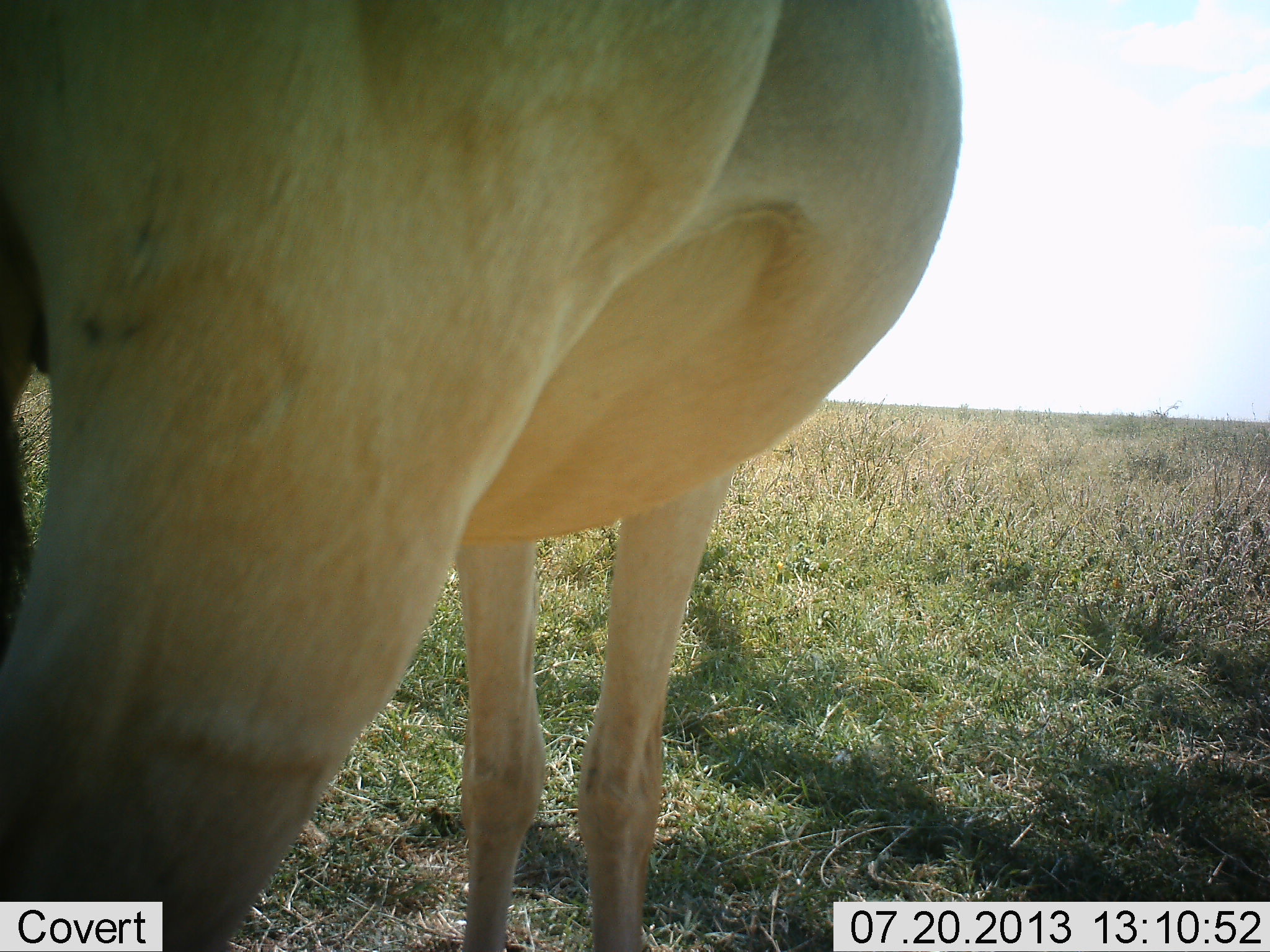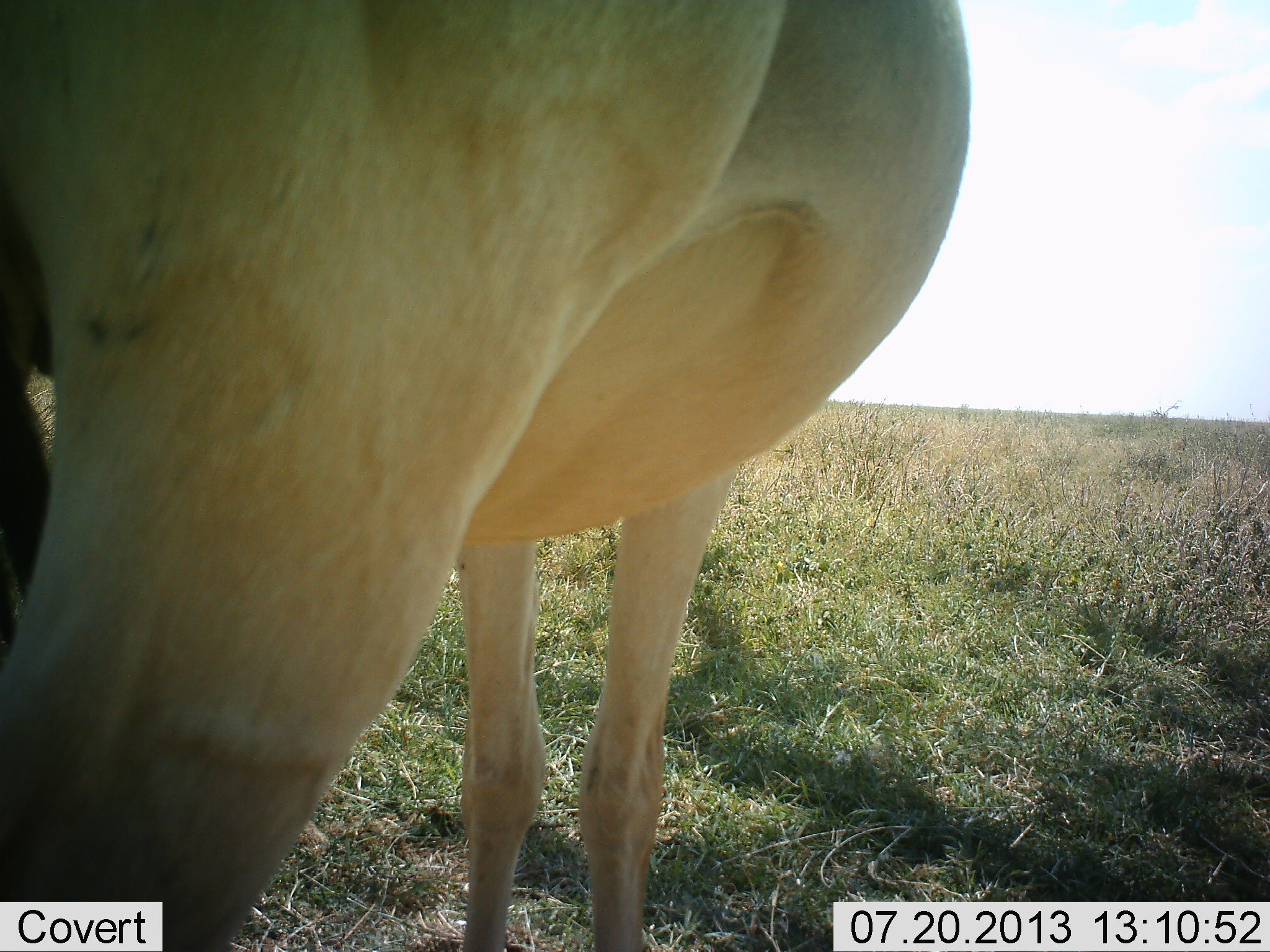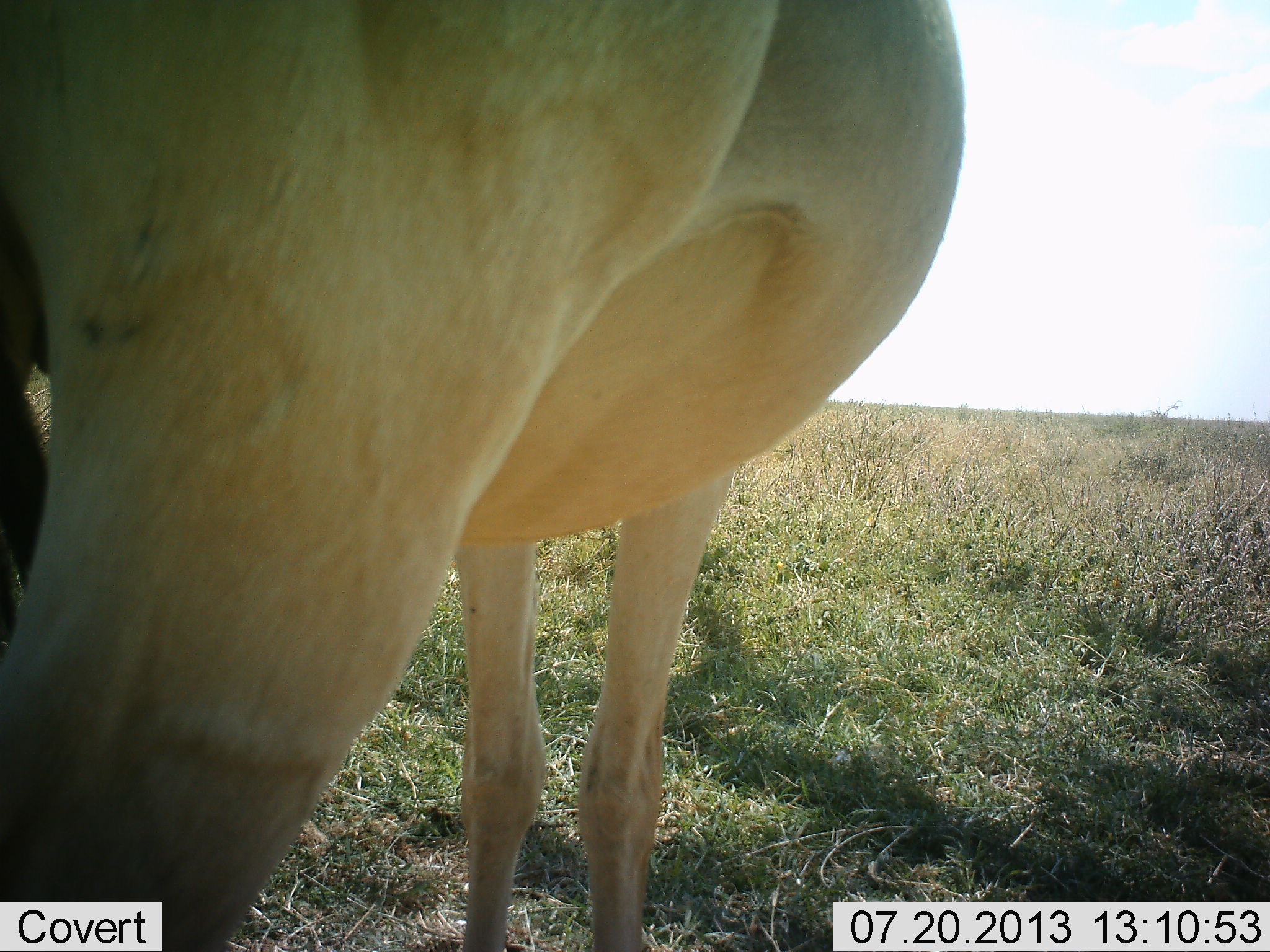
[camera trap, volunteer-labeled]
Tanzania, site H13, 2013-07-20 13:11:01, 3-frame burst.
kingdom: Animalia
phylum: Chordata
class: Mammalia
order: Artiodactyla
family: Bovidae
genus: Alcelaphus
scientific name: Alcelaphus buselaphus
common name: hartebeest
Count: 1.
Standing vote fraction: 93%.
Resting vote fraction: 0%.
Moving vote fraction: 0%.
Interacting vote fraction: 0%.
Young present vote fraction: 0%.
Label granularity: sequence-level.